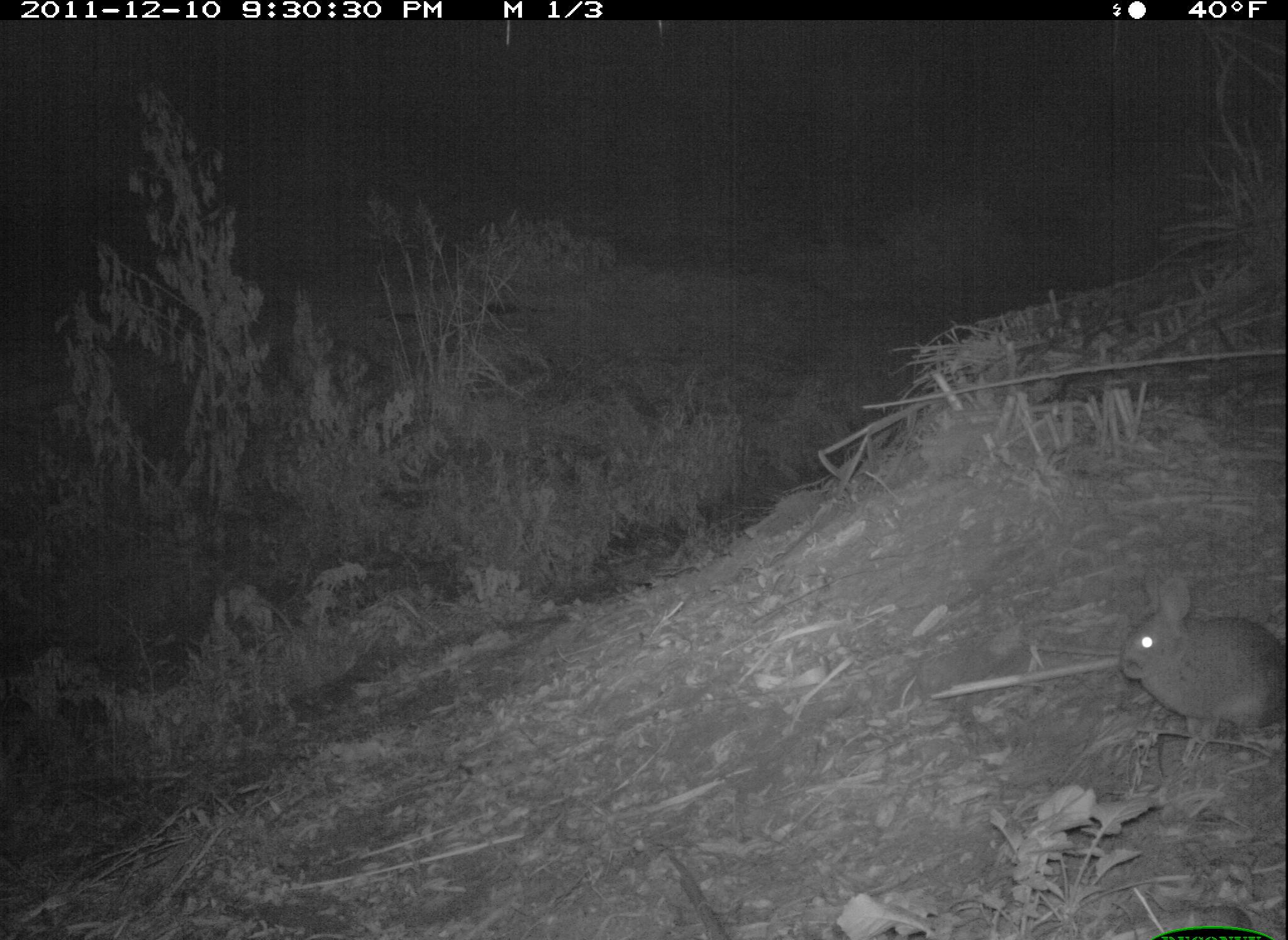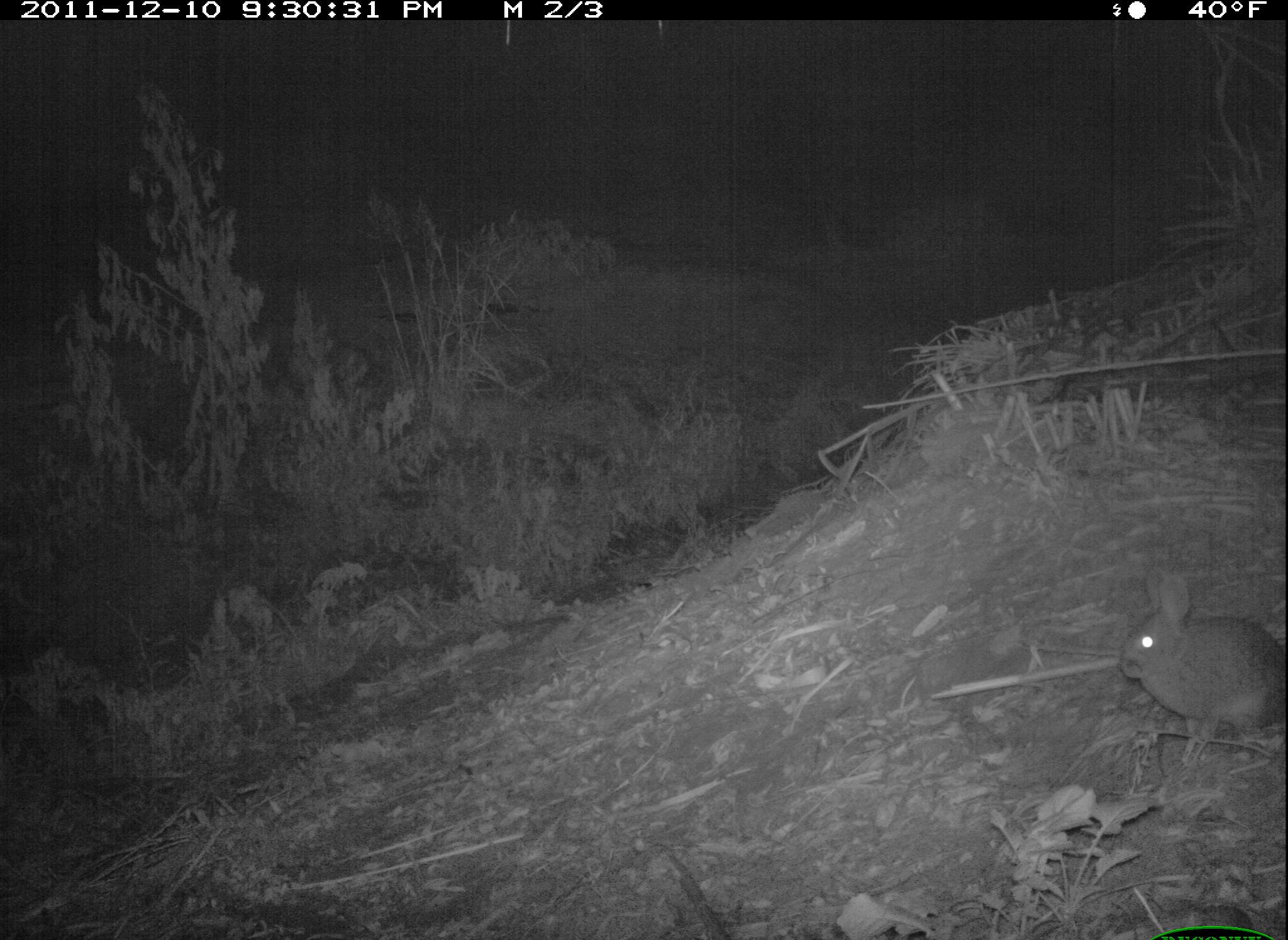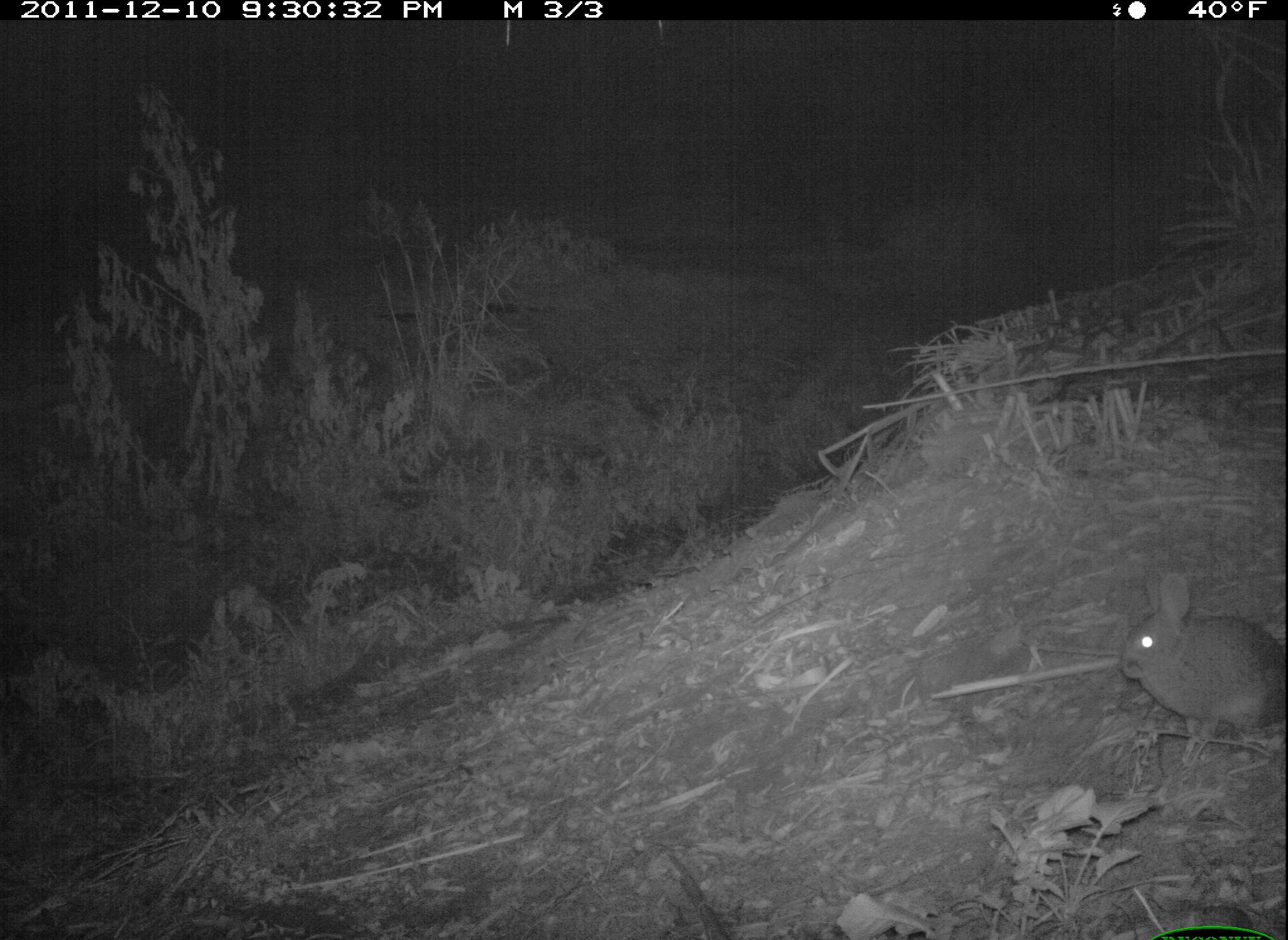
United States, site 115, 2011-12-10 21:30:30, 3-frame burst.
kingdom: Animalia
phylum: Chordata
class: Mammalia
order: Lagomorpha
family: Leporidae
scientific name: Leporidae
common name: rabbits and hares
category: rabbit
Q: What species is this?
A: Rabbit (rabbits and hares) (Leporidae).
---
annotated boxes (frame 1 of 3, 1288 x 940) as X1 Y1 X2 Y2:
rabbit: 1114 564 1285 754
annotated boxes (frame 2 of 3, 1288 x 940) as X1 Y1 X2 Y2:
rabbit: 1109 569 1286 767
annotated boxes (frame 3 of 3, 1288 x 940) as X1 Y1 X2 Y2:
rabbit: 1101 561 1286 749